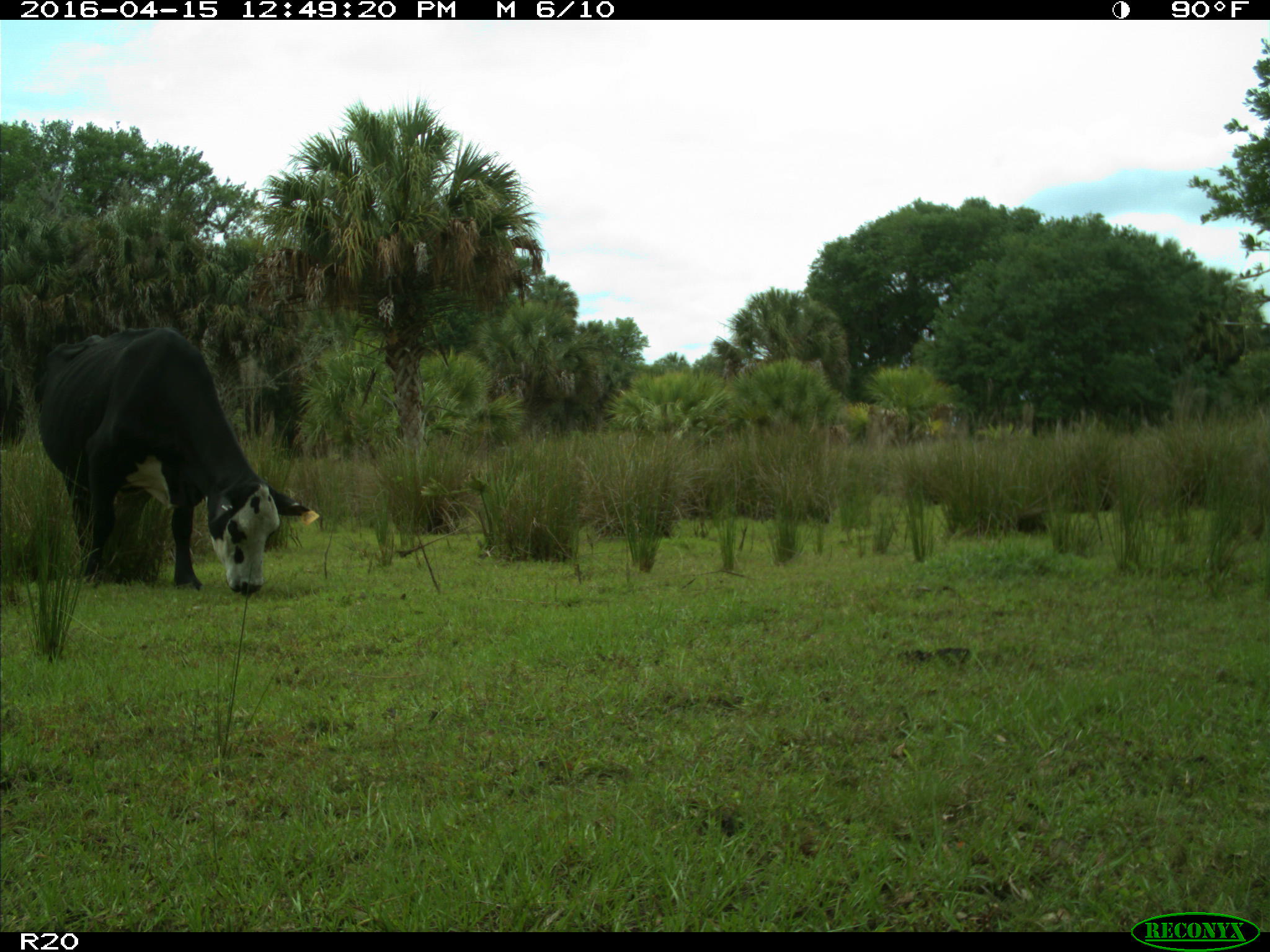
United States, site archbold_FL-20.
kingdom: Animalia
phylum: Chordata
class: Mammalia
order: Artiodactyla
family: Bovidae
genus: Bos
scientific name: Bos taurus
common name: domestic cow